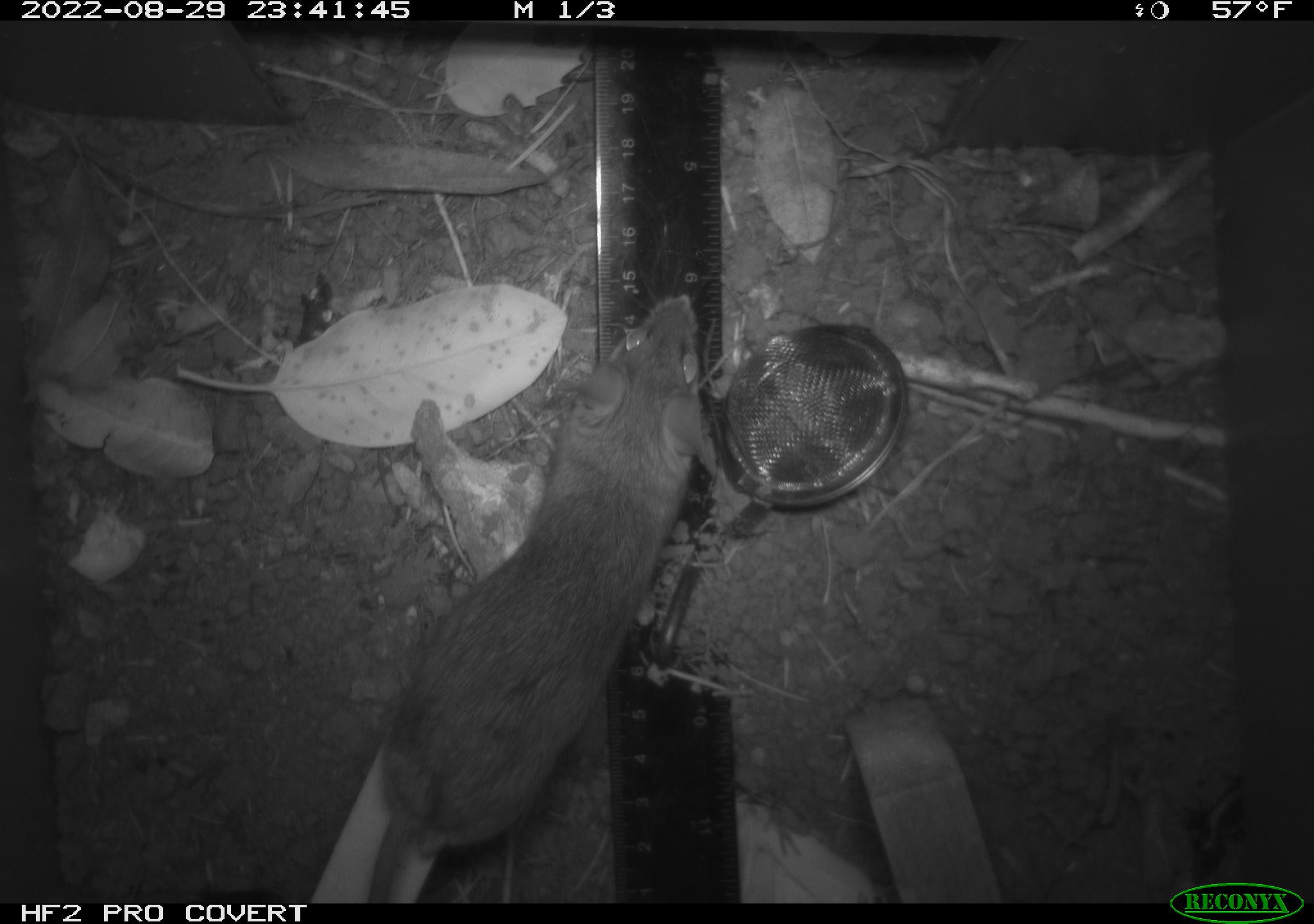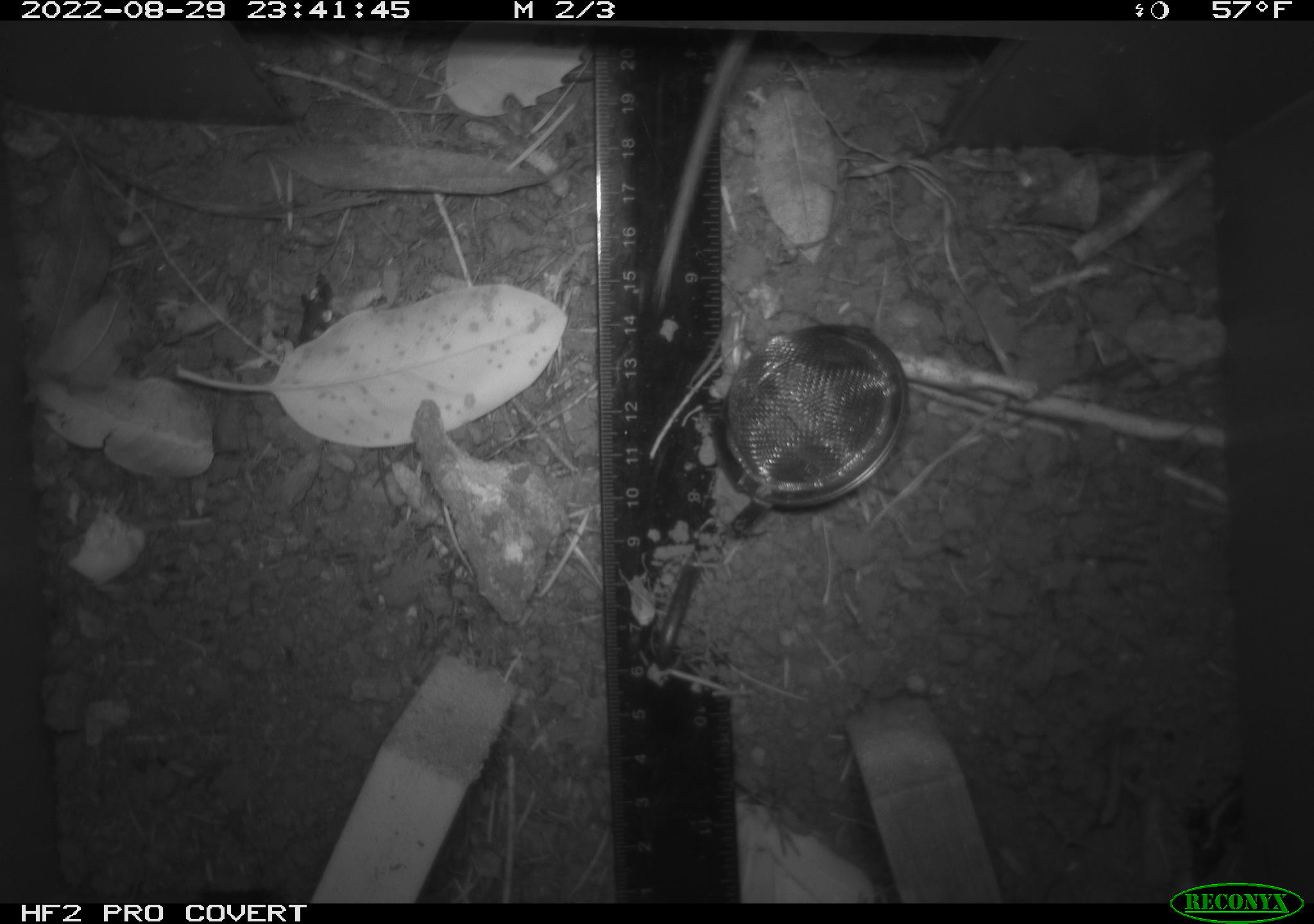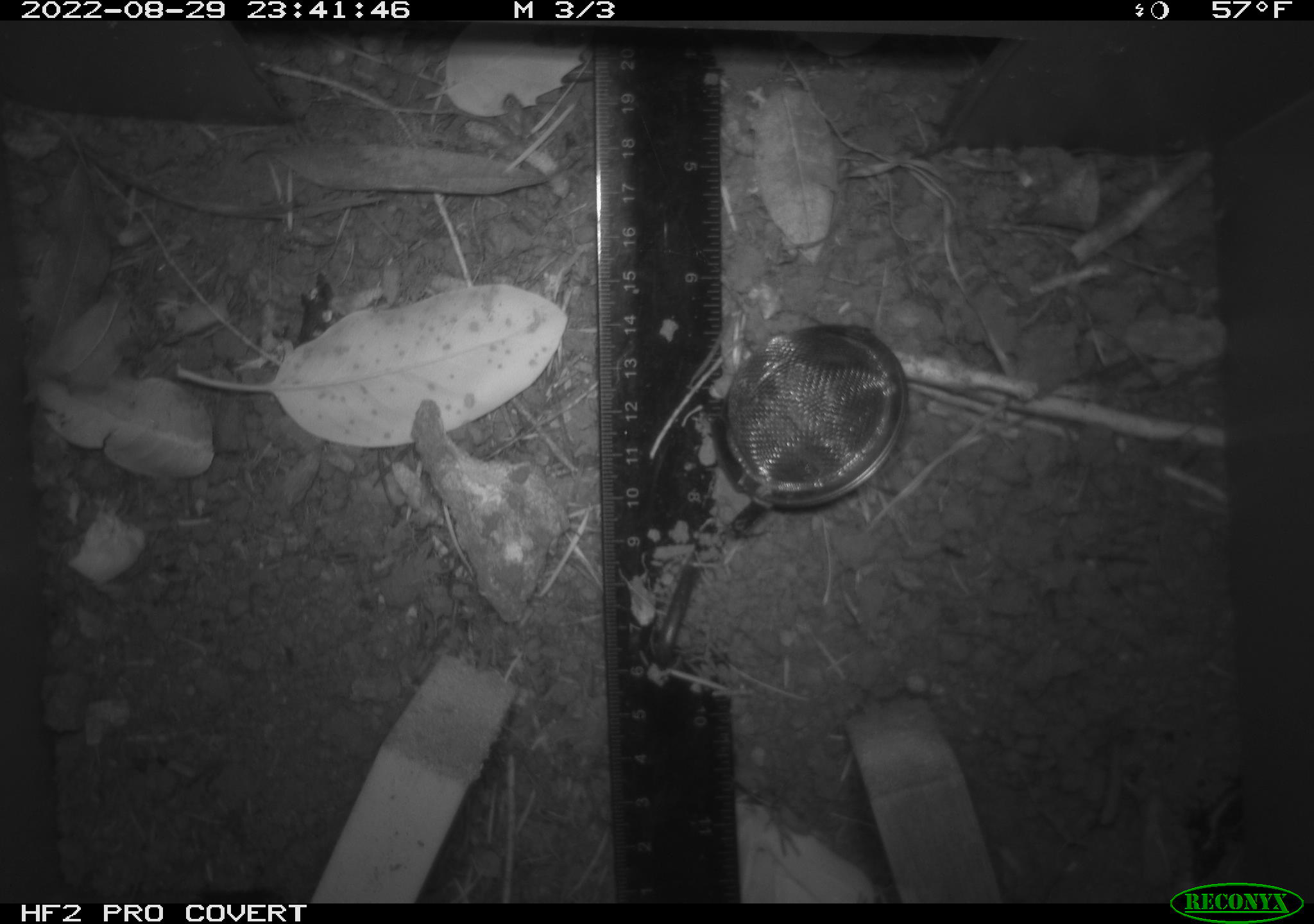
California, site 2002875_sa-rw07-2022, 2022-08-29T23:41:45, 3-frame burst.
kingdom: Animalia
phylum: Chordata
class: Mammalia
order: Rodentia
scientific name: Rodentia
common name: mouse species